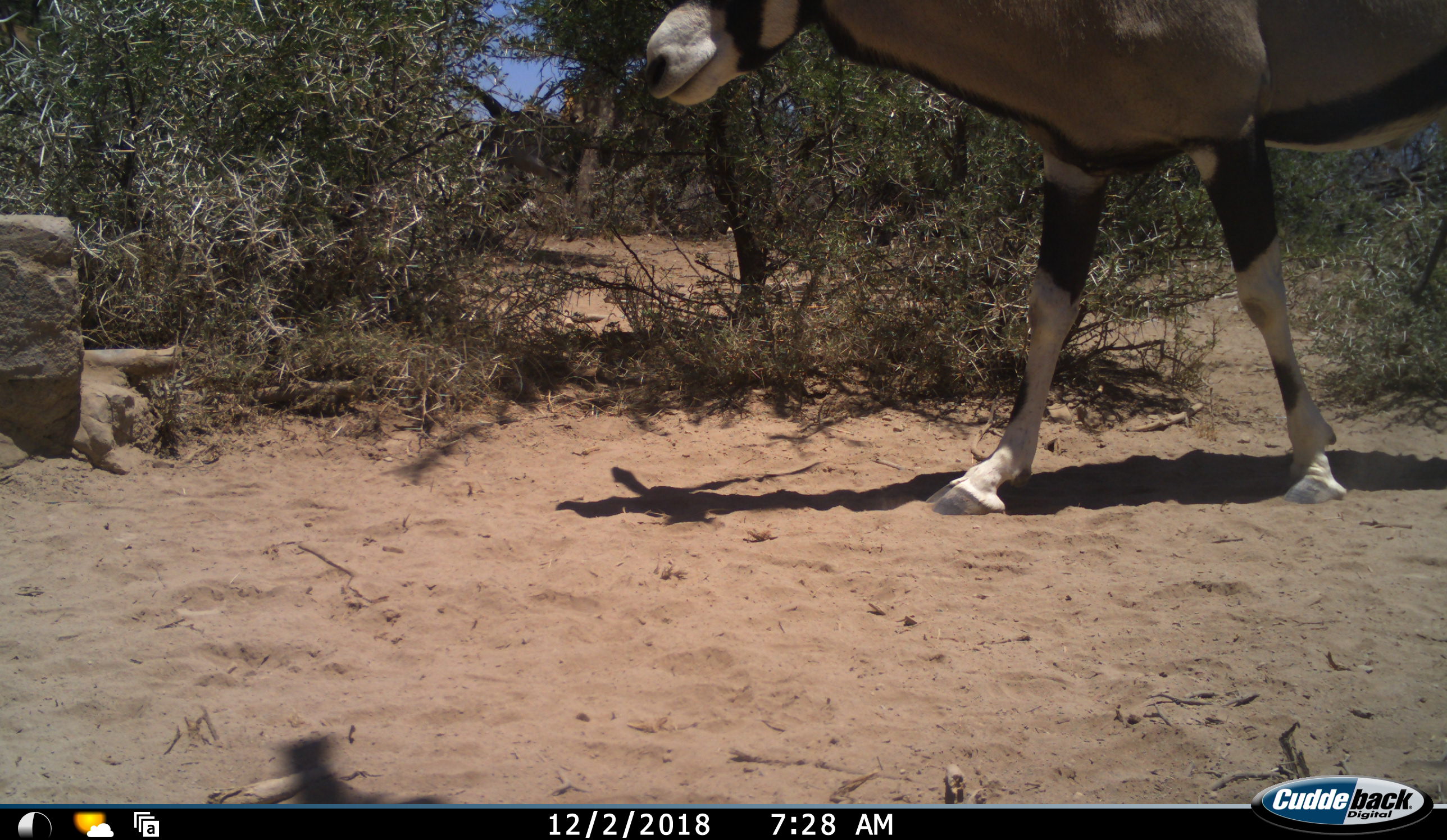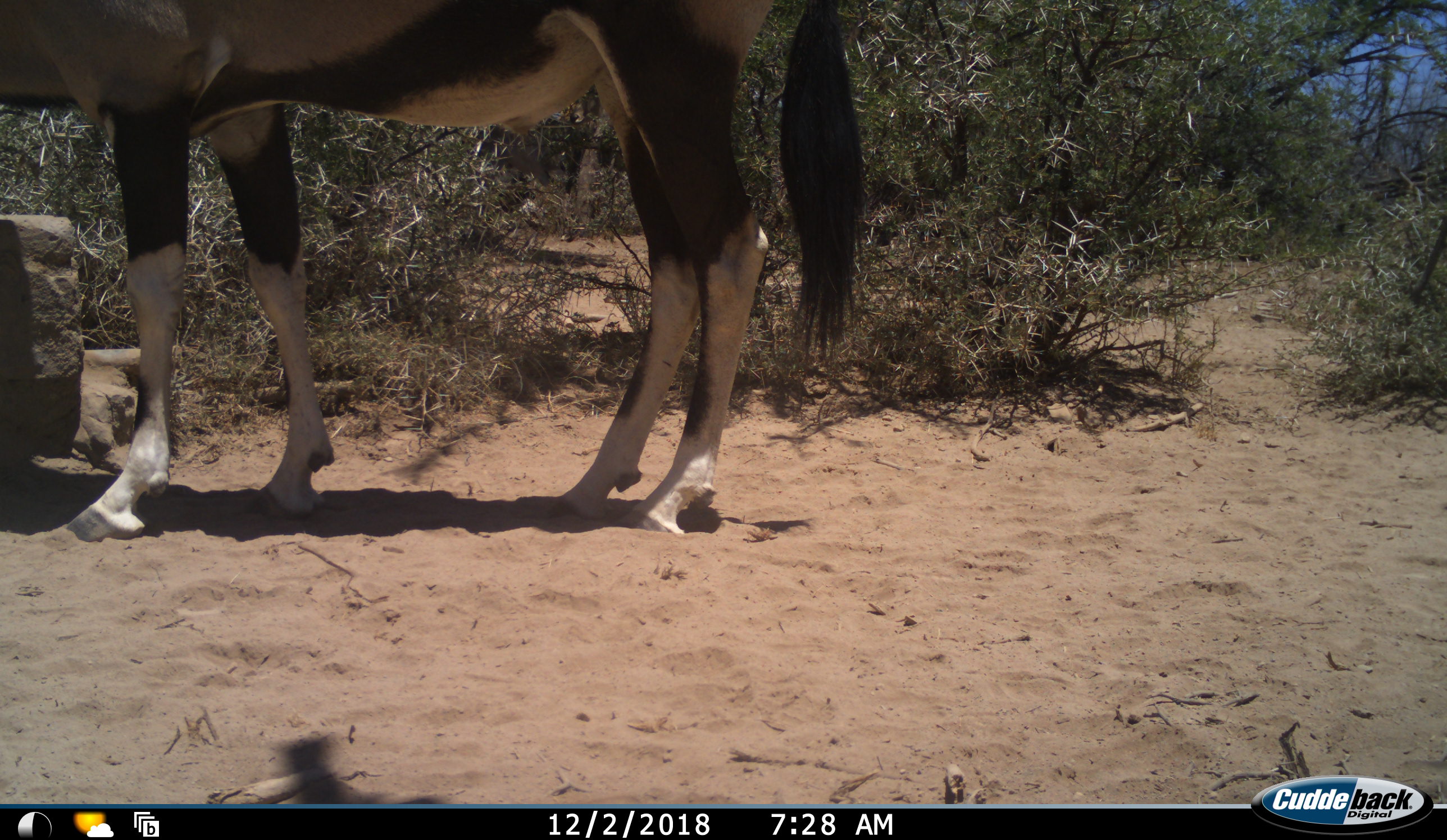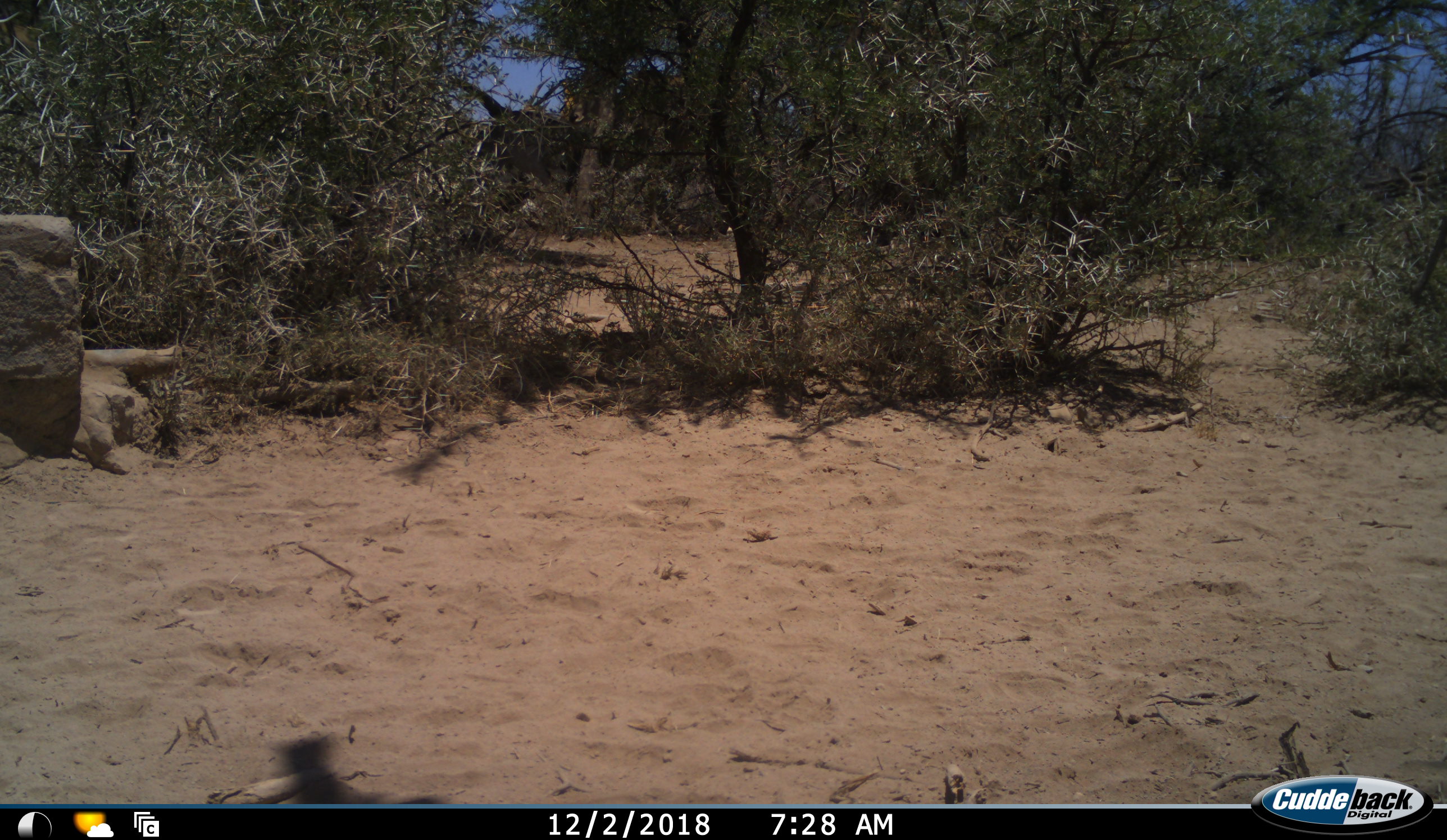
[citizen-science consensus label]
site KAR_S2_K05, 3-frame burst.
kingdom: Animalia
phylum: Chordata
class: Mammalia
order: Artiodactyla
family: Bovidae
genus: Oryx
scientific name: Oryx gazella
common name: gemsbok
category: oryx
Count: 1.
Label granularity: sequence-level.